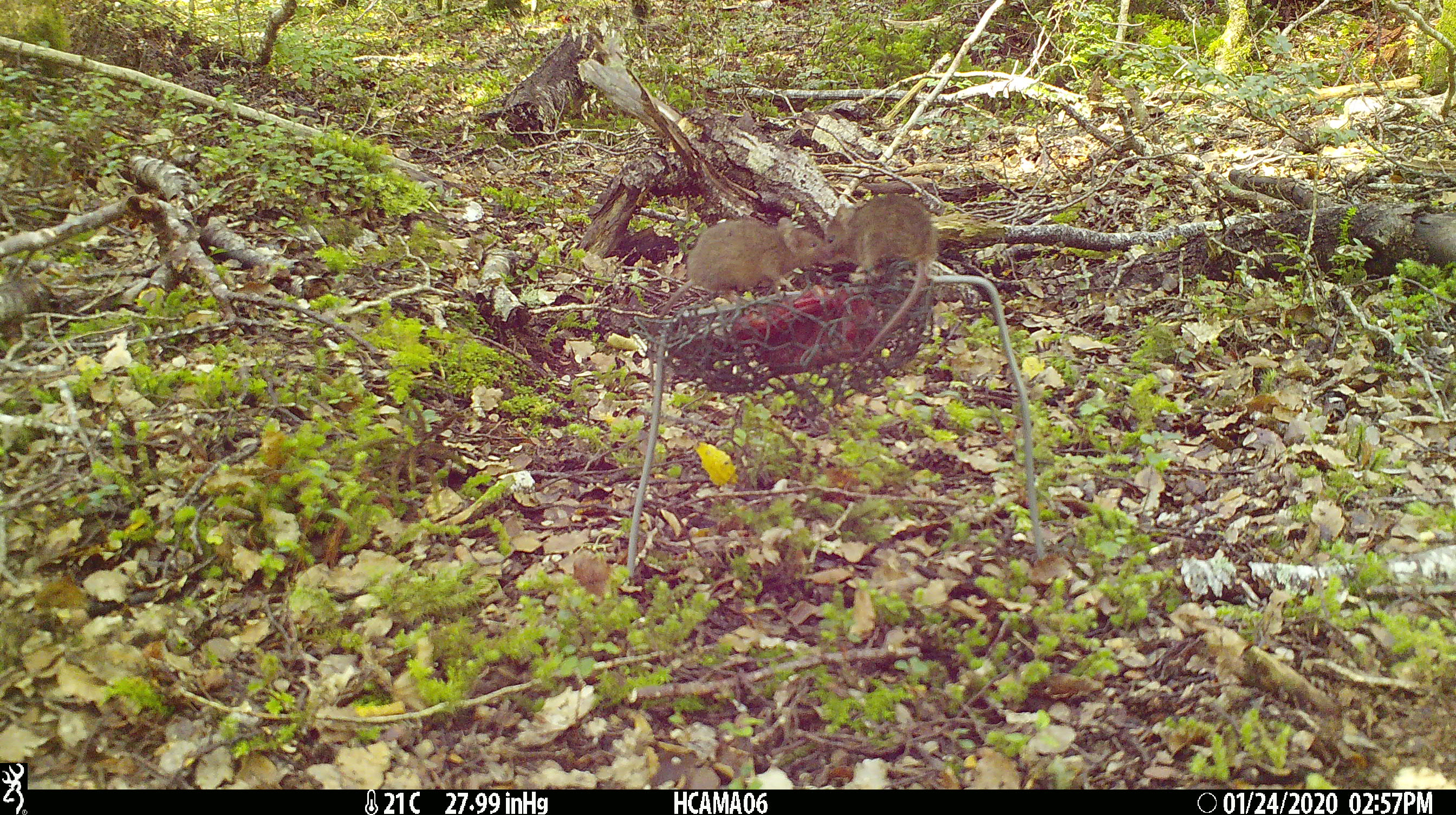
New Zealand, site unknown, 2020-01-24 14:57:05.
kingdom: Animalia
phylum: Chordata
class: Mammalia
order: Rodentia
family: Muridae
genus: Mus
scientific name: Mus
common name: mouse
Mouse (Mus).